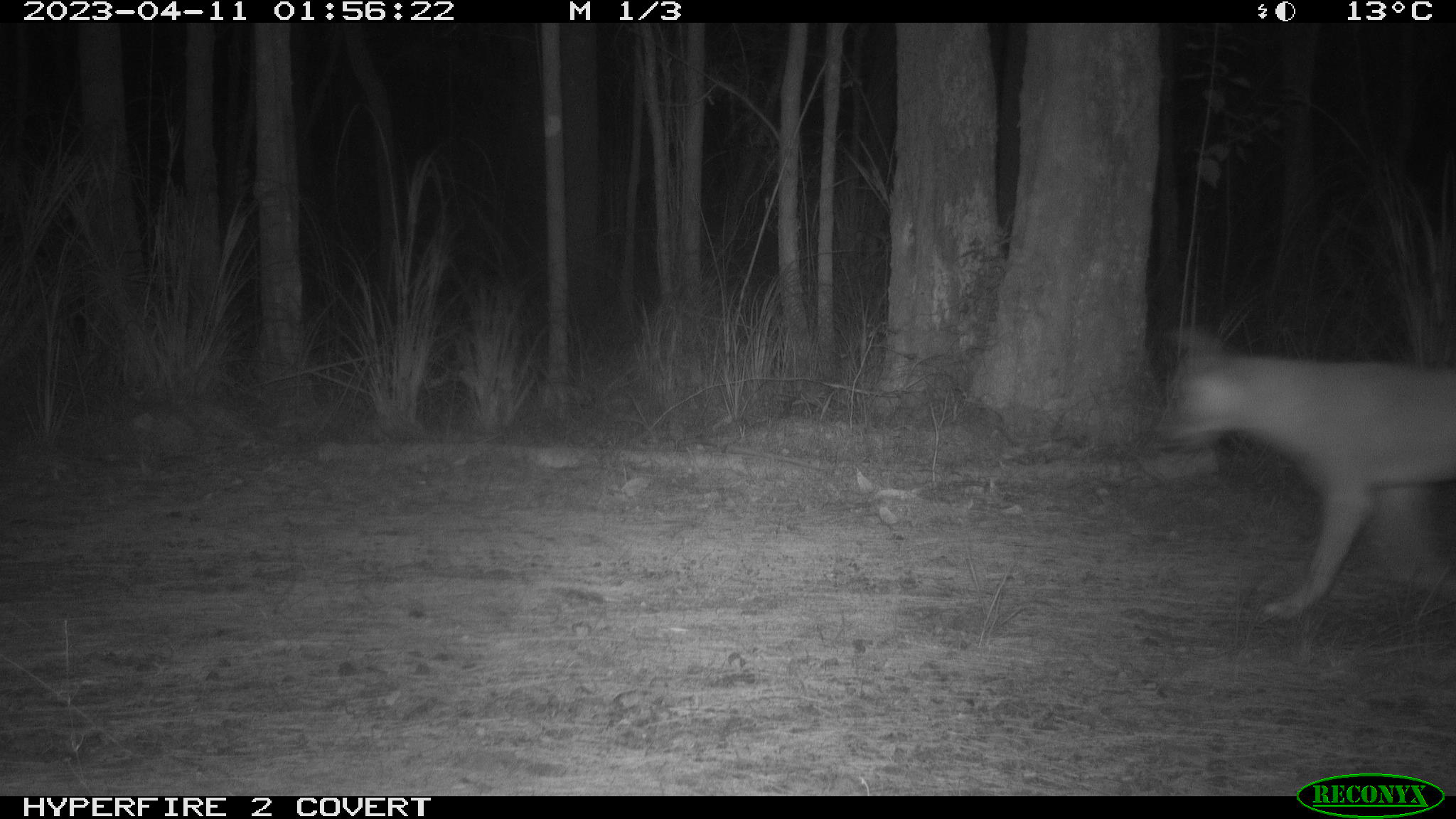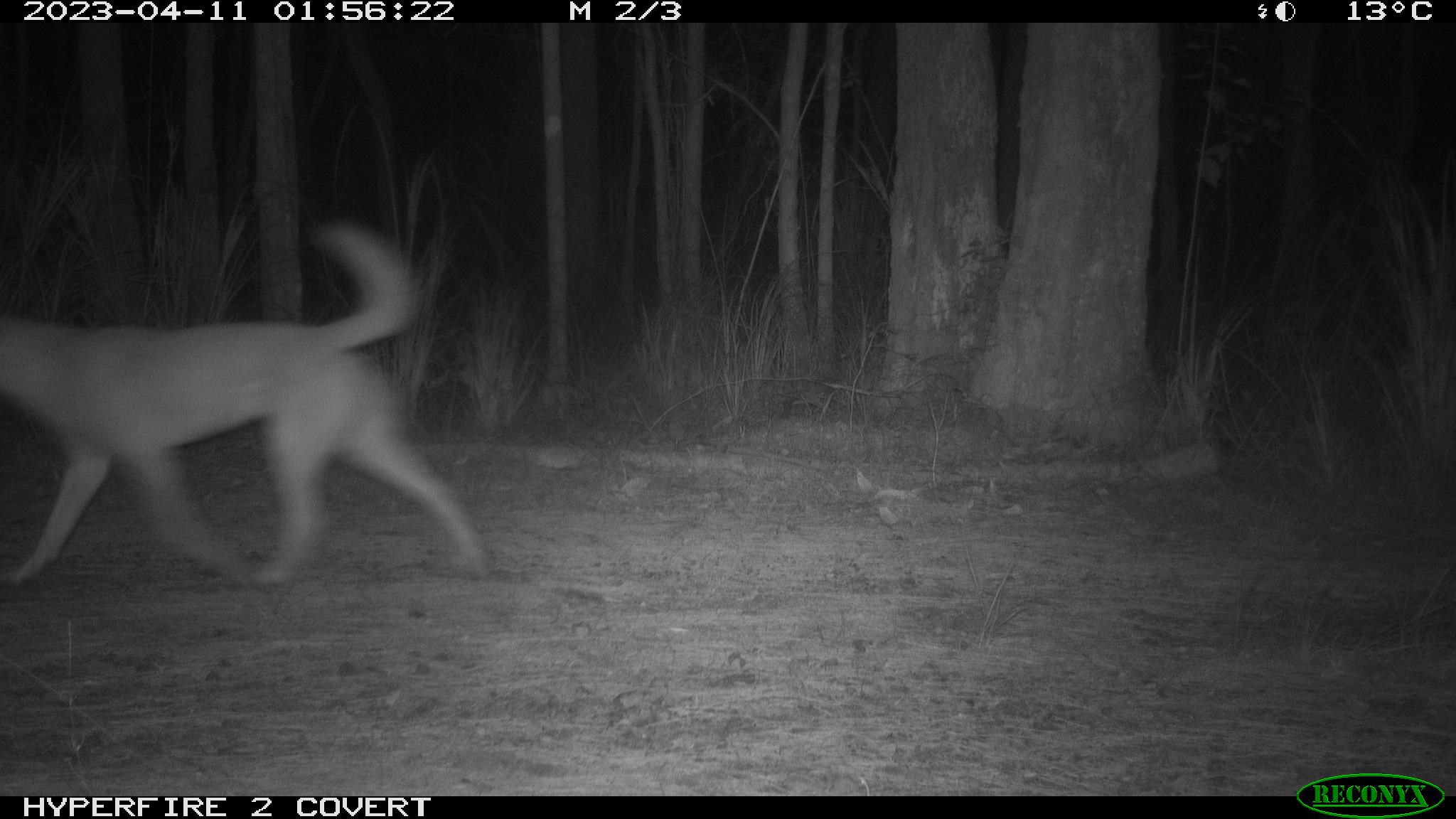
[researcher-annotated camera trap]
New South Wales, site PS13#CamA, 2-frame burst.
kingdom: Animalia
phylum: Chordata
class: Mammalia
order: Carnivora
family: Canidae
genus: Canis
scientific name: Canis familiaris dingo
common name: dingo